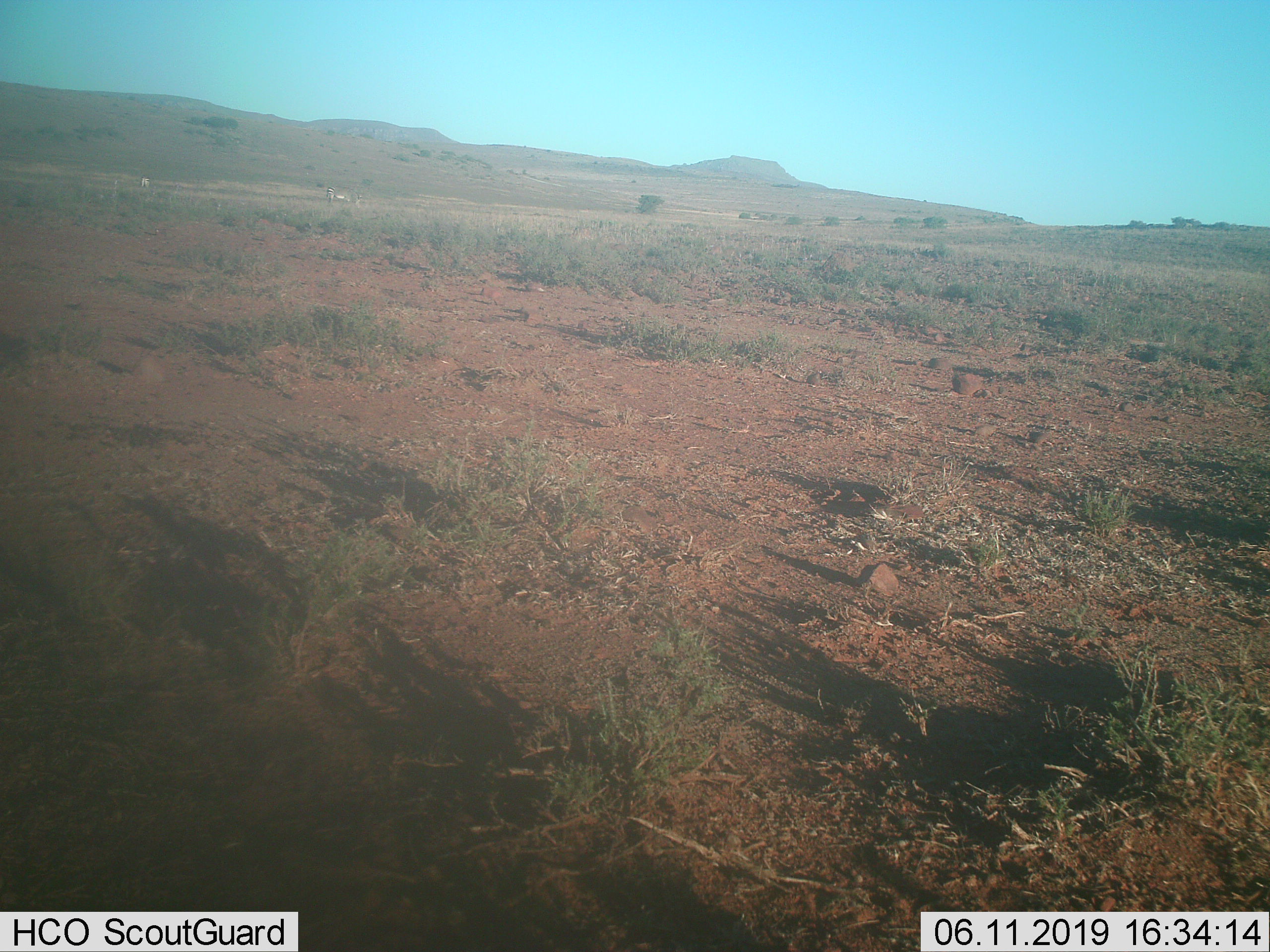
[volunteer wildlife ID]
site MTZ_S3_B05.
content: unidentified animal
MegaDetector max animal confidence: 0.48